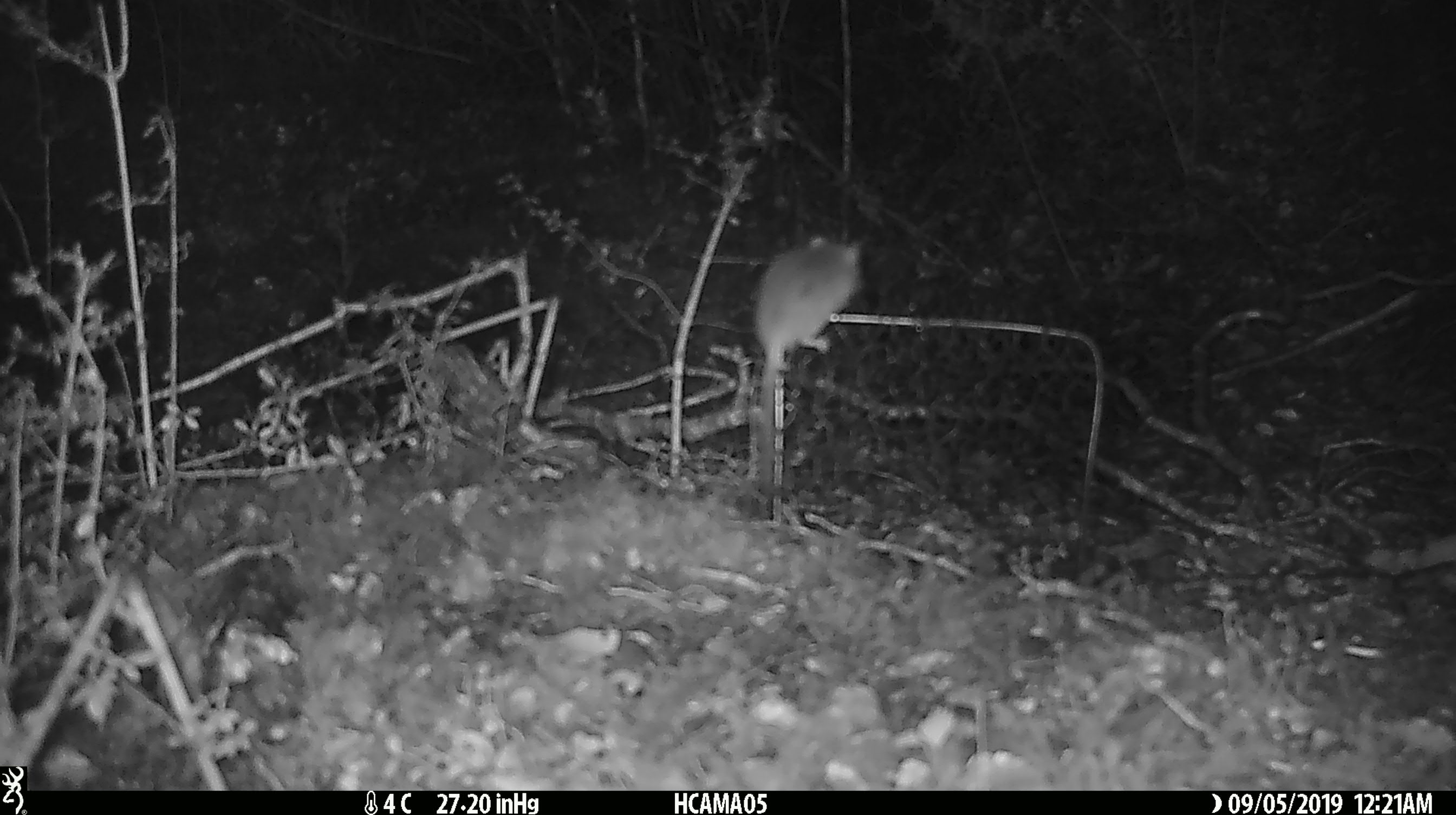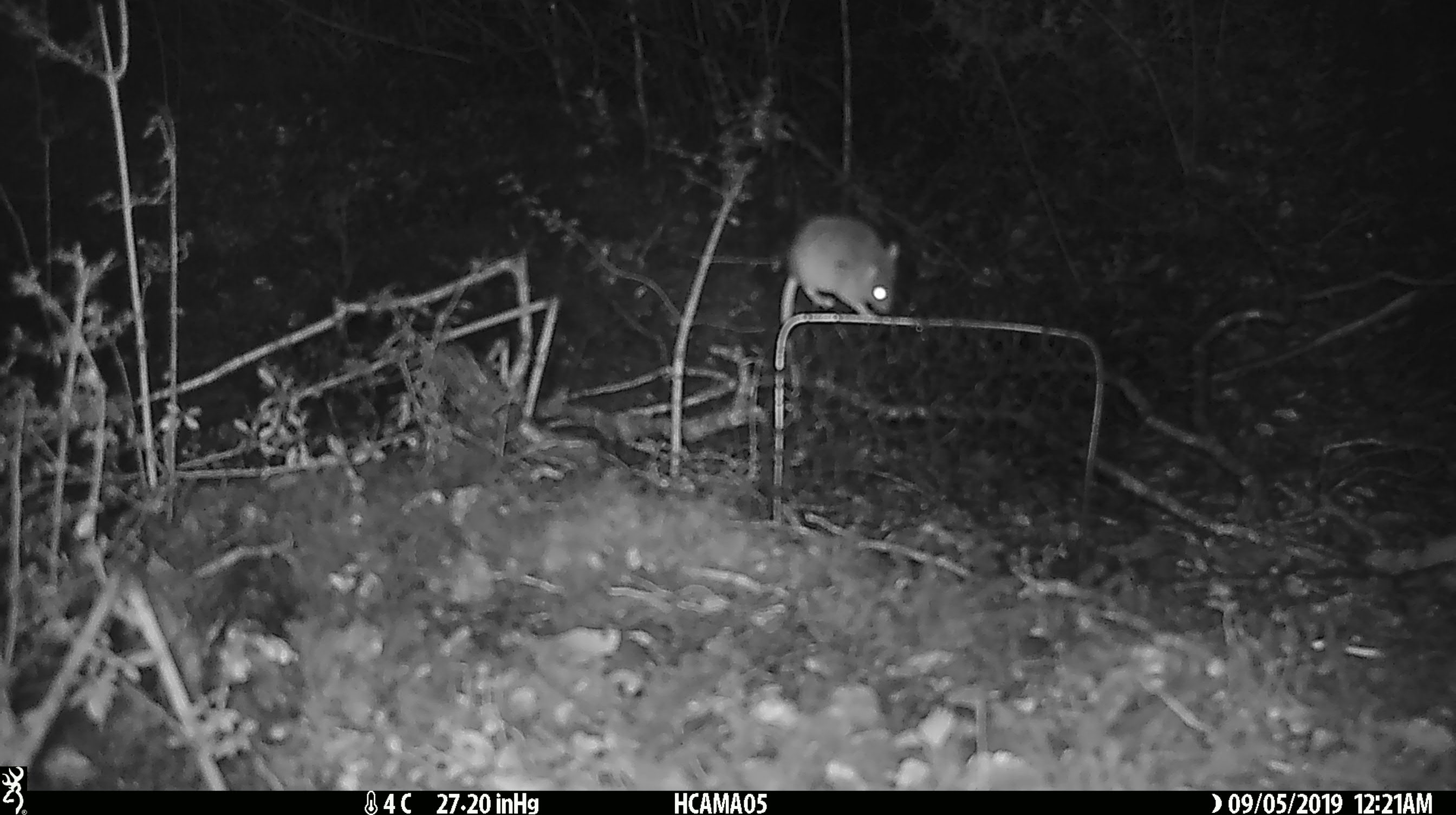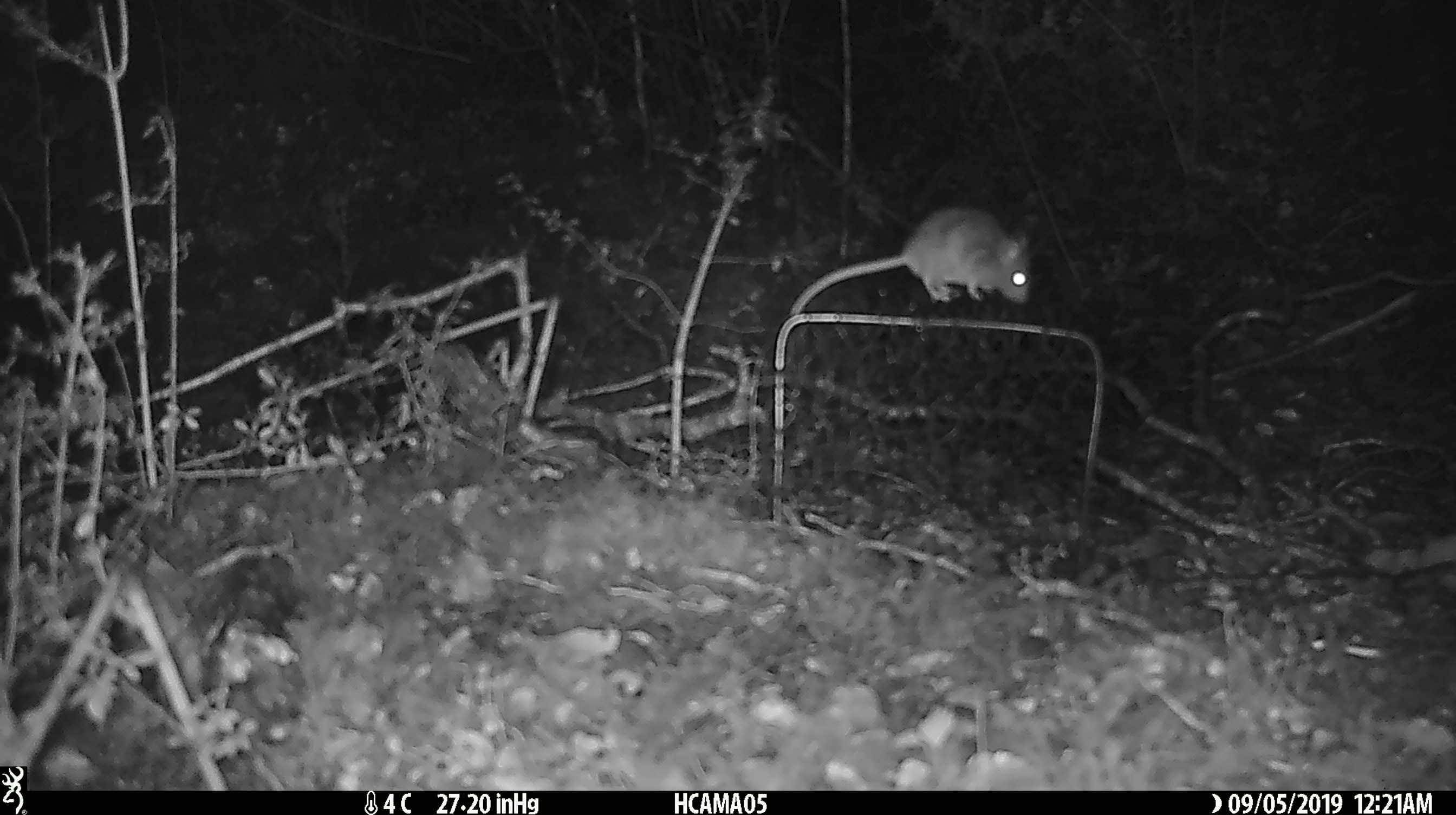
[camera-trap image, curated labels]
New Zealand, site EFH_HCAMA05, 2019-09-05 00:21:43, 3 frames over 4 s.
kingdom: Animalia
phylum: Chordata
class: Mammalia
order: Rodentia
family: Muridae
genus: Mus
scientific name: Mus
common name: mouse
Mouse (Mus).